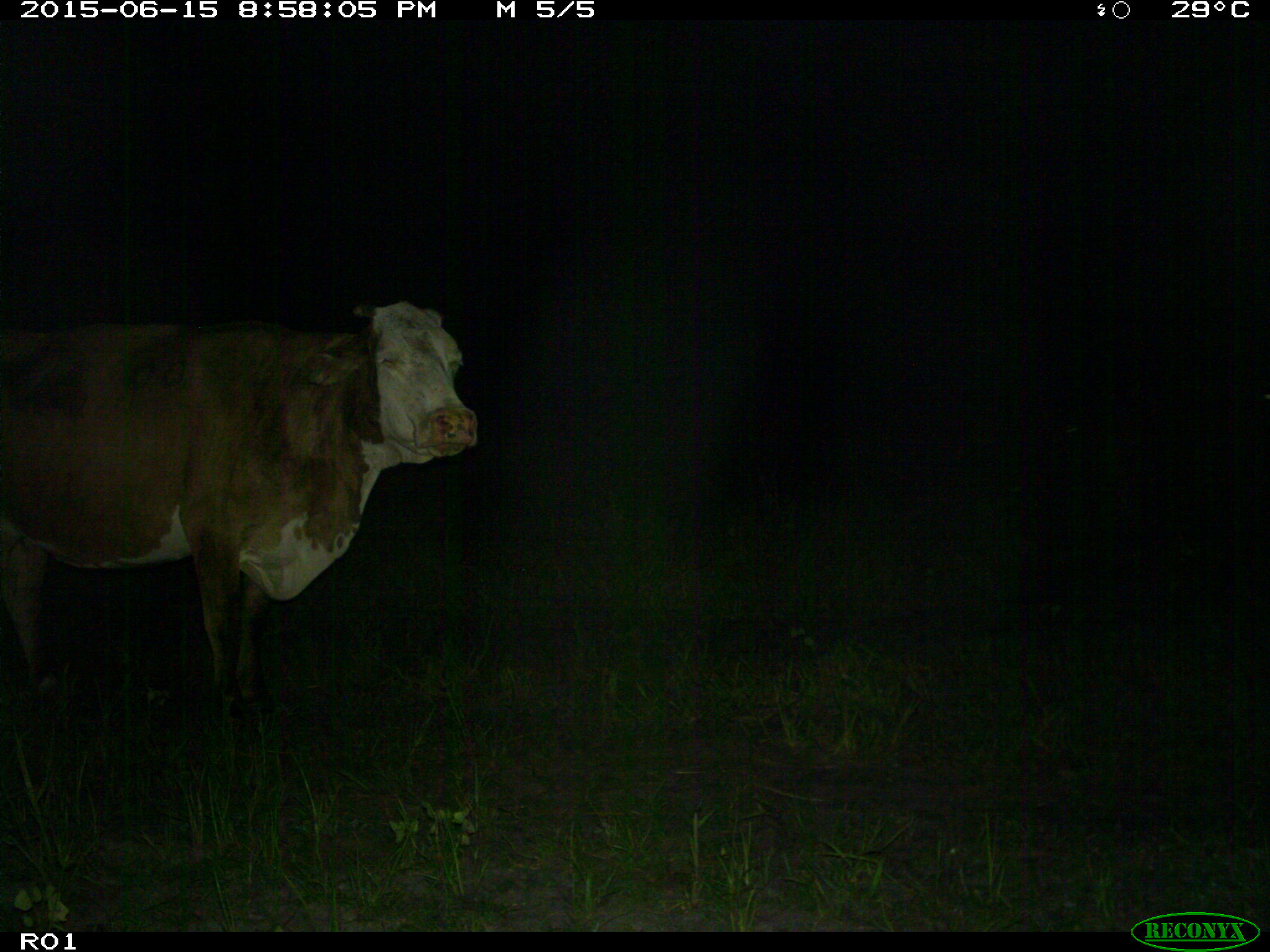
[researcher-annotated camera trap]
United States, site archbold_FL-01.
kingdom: Animalia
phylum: Chordata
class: Mammalia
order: Artiodactyla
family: Bovidae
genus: Bos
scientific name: Bos taurus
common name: domestic cow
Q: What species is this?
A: Bos taurus (domestic cow).